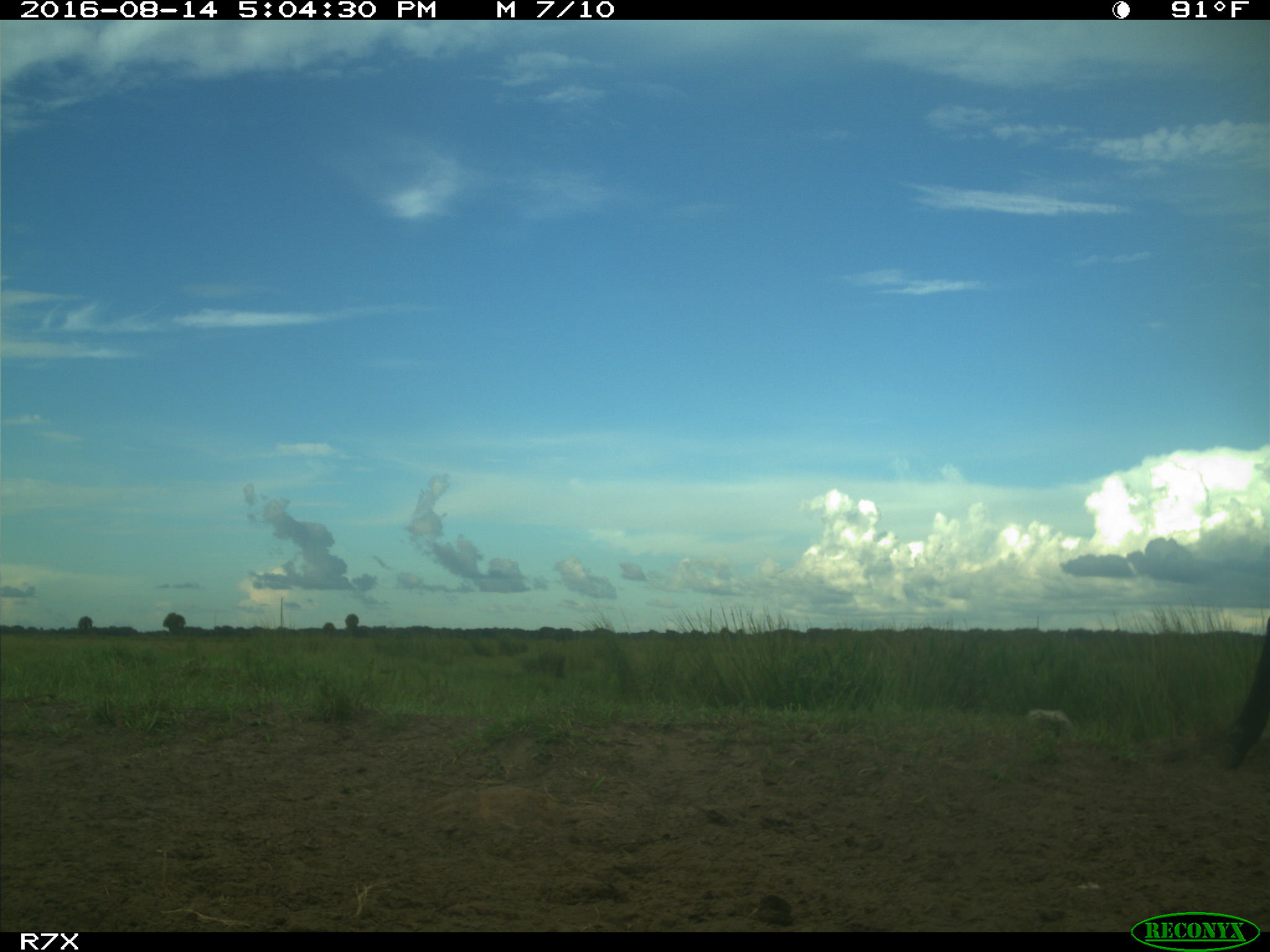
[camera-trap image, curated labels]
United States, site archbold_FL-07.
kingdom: Animalia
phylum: Chordata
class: Mammalia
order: Artiodactyla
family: Bovidae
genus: Bos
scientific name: Bos taurus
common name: domestic cow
Bos taurus (domestic cow).